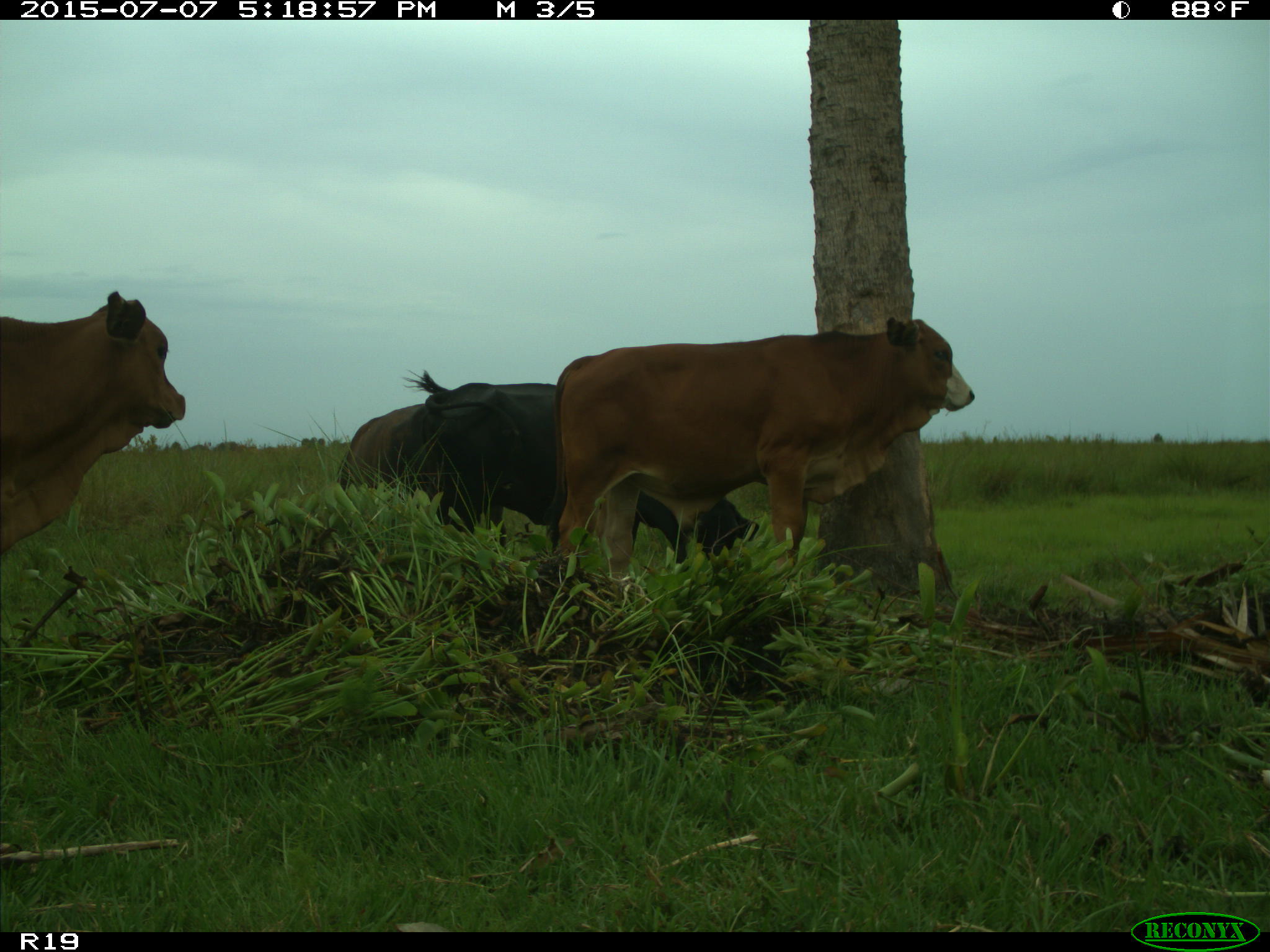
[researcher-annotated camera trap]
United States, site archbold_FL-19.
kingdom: Animalia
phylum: Chordata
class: Mammalia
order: Artiodactyla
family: Bovidae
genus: Bos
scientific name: Bos taurus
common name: domestic cow